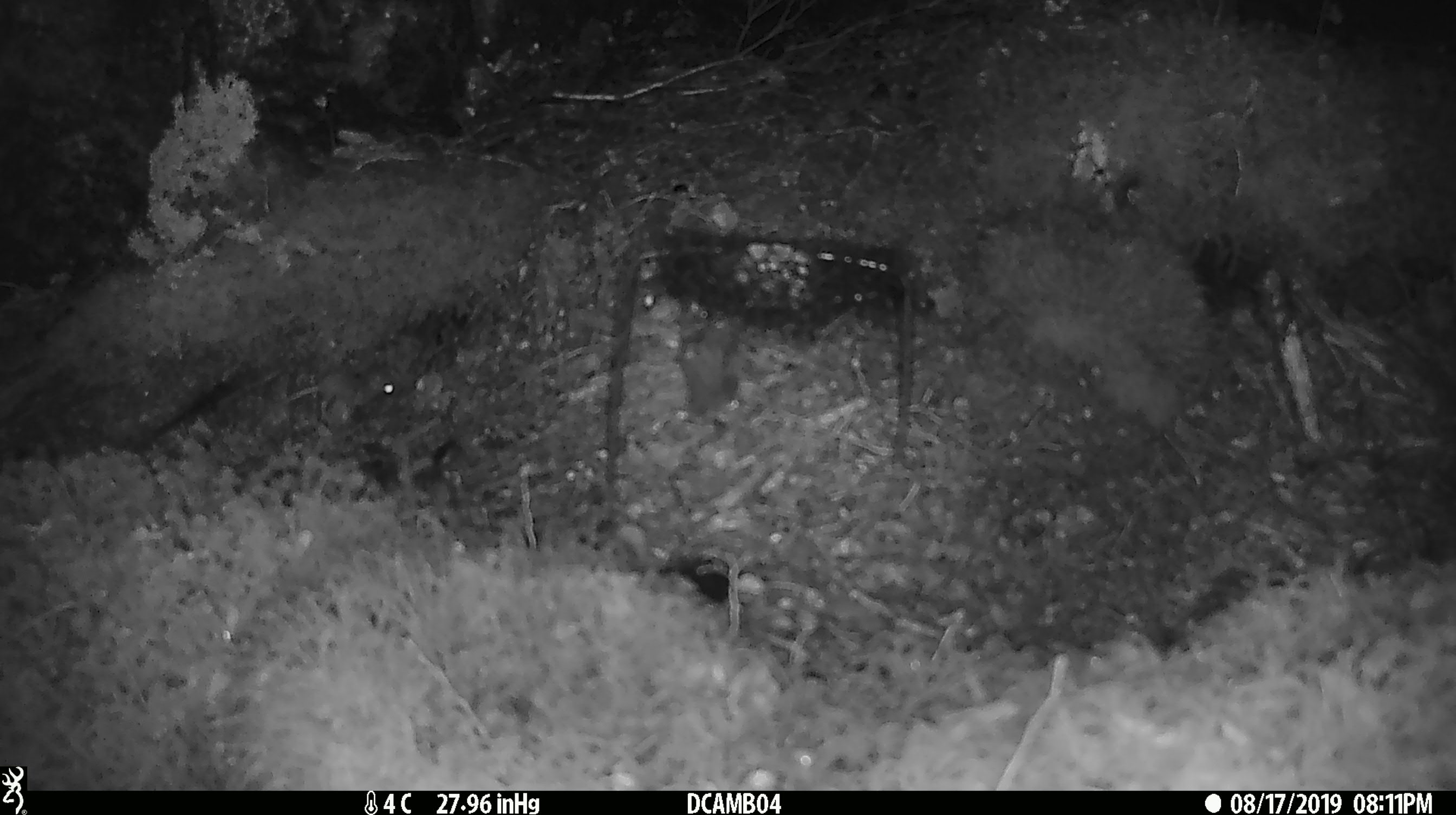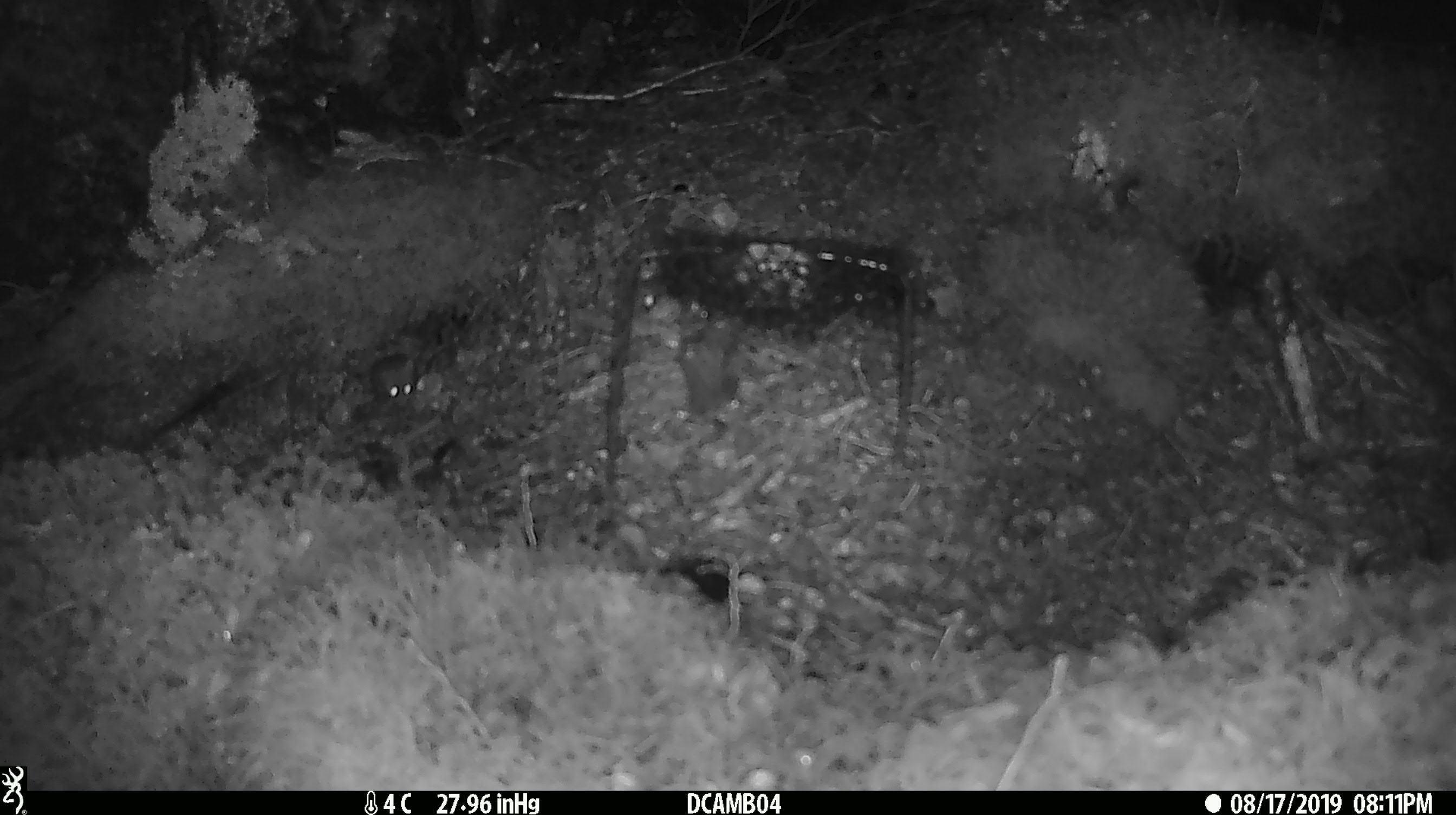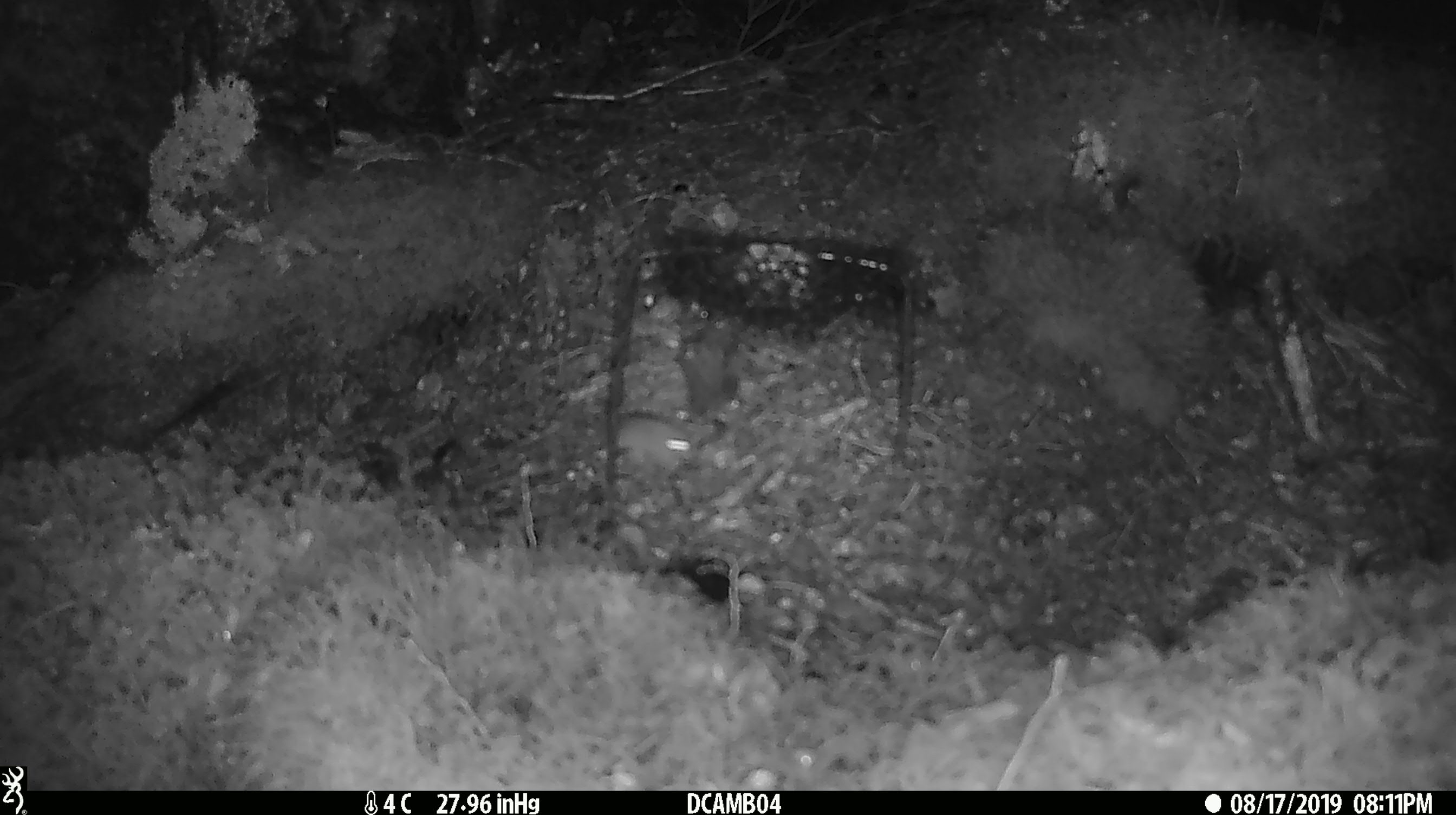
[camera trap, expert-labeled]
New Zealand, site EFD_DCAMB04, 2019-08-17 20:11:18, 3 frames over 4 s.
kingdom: Animalia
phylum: Chordata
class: Mammalia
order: Rodentia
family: Muridae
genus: Mus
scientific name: Mus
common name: mouse